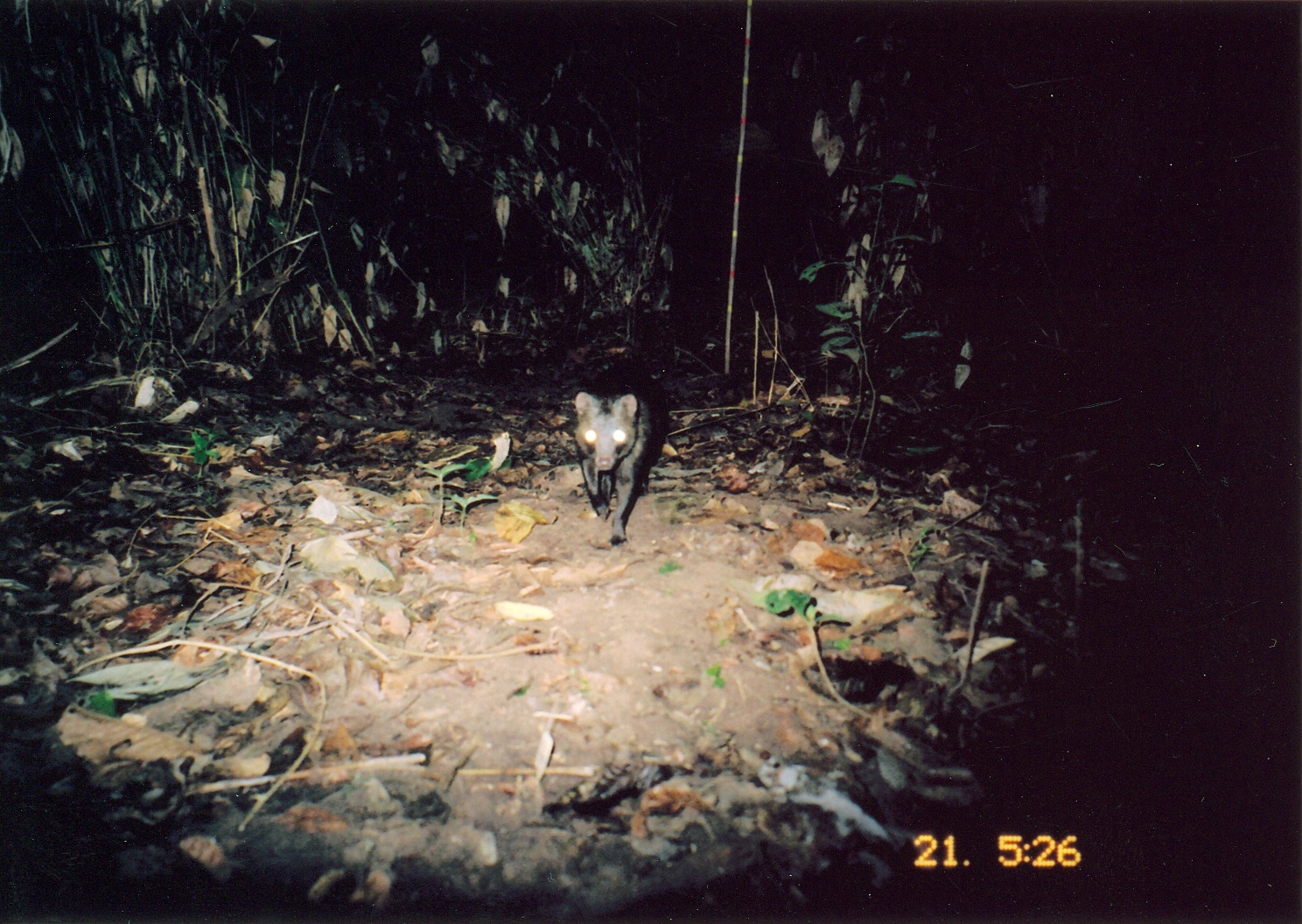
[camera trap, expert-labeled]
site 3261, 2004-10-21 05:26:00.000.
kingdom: Animalia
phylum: Chordata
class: Mammalia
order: Carnivora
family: Herpestidae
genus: Bdeogale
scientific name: Bdeogale crassicauda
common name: bushy-tailed mongoose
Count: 1.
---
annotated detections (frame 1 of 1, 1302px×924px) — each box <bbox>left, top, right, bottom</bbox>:
bdeogale crassicauda: <bbox>574, 389, 651, 545</bbox>